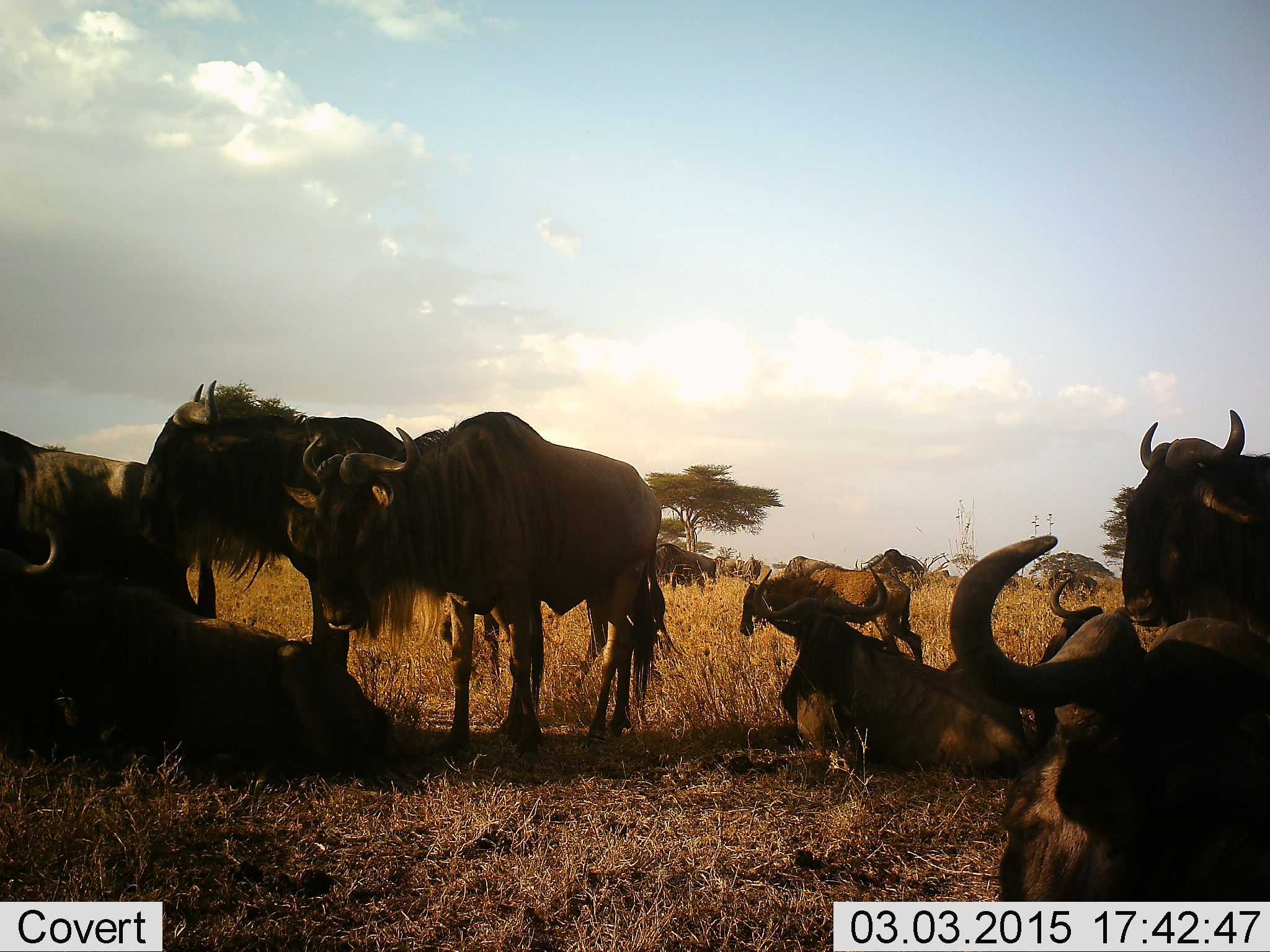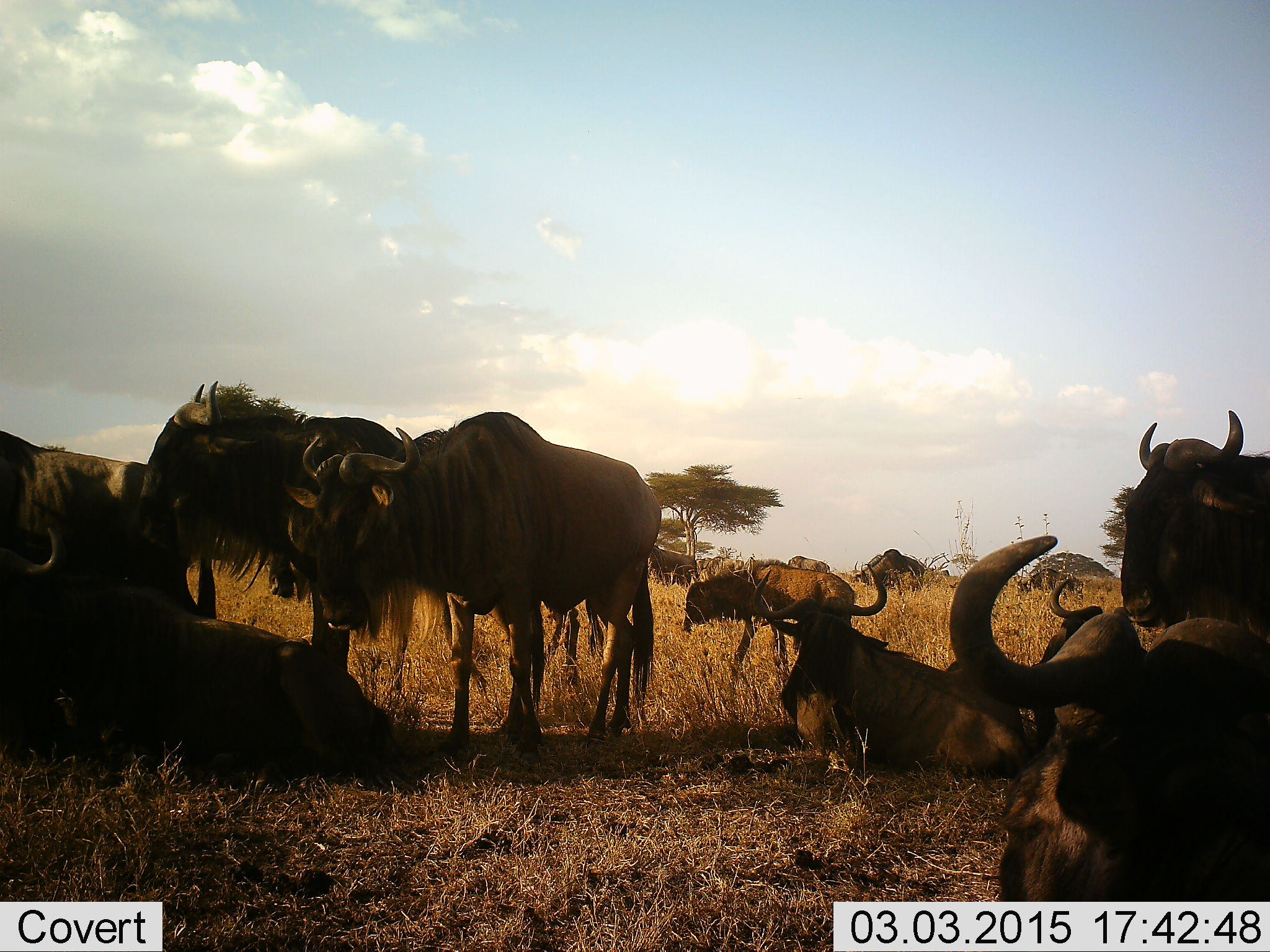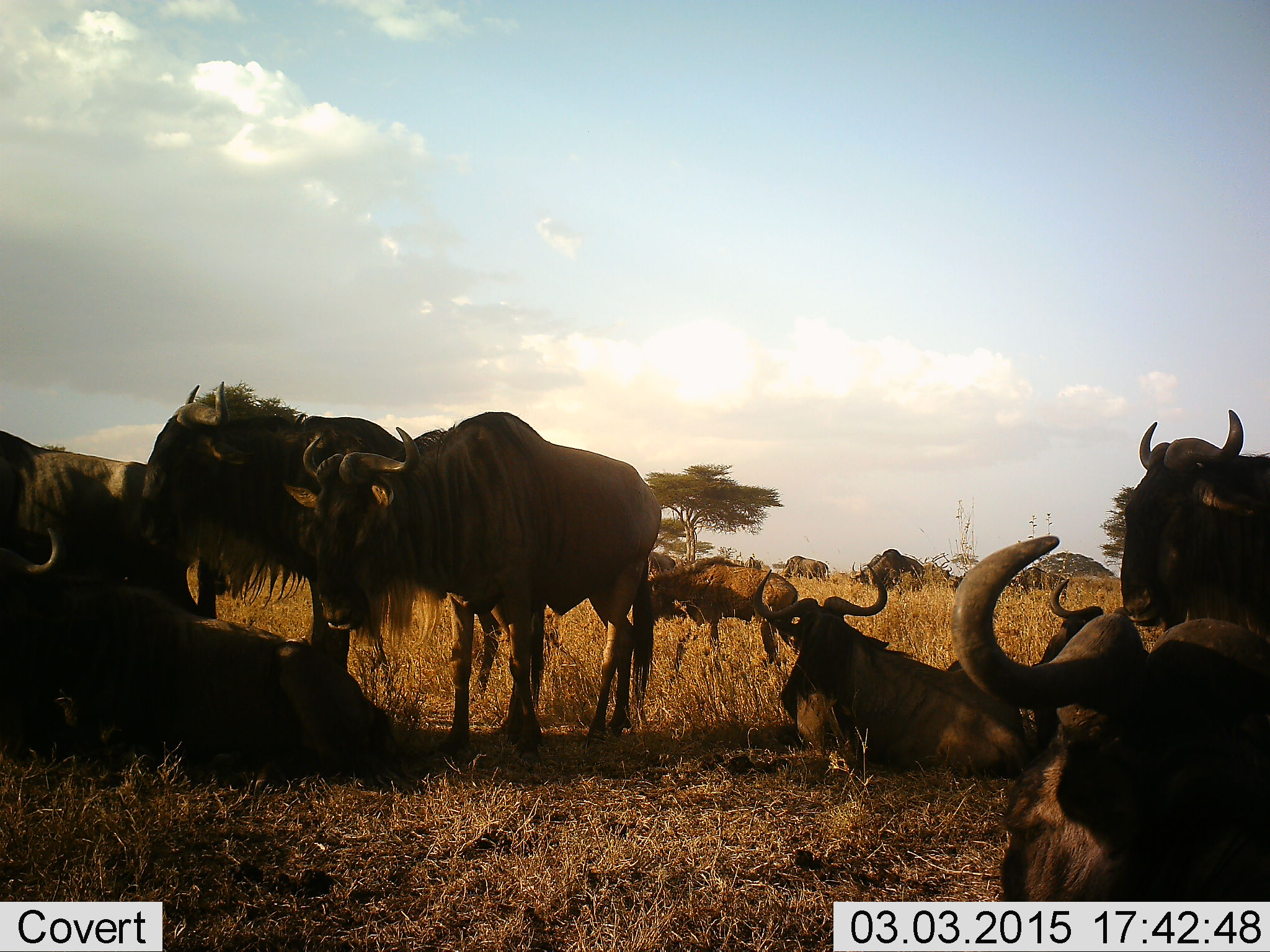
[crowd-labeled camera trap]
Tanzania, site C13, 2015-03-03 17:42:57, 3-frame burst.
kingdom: Animalia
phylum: Chordata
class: Mammalia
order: Artiodactyla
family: Bovidae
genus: Connochaetes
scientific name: Connochaetes taurinus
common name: blue wildebeest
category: wildebeest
Wildebeest (blue wildebeest) (Connochaetes taurinus), count 11-50. Behavior (volunteer vote fractions): standing 90%, resting 100%, moving 50%, interacting 0%. Young present (vote fraction): 70%. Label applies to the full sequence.